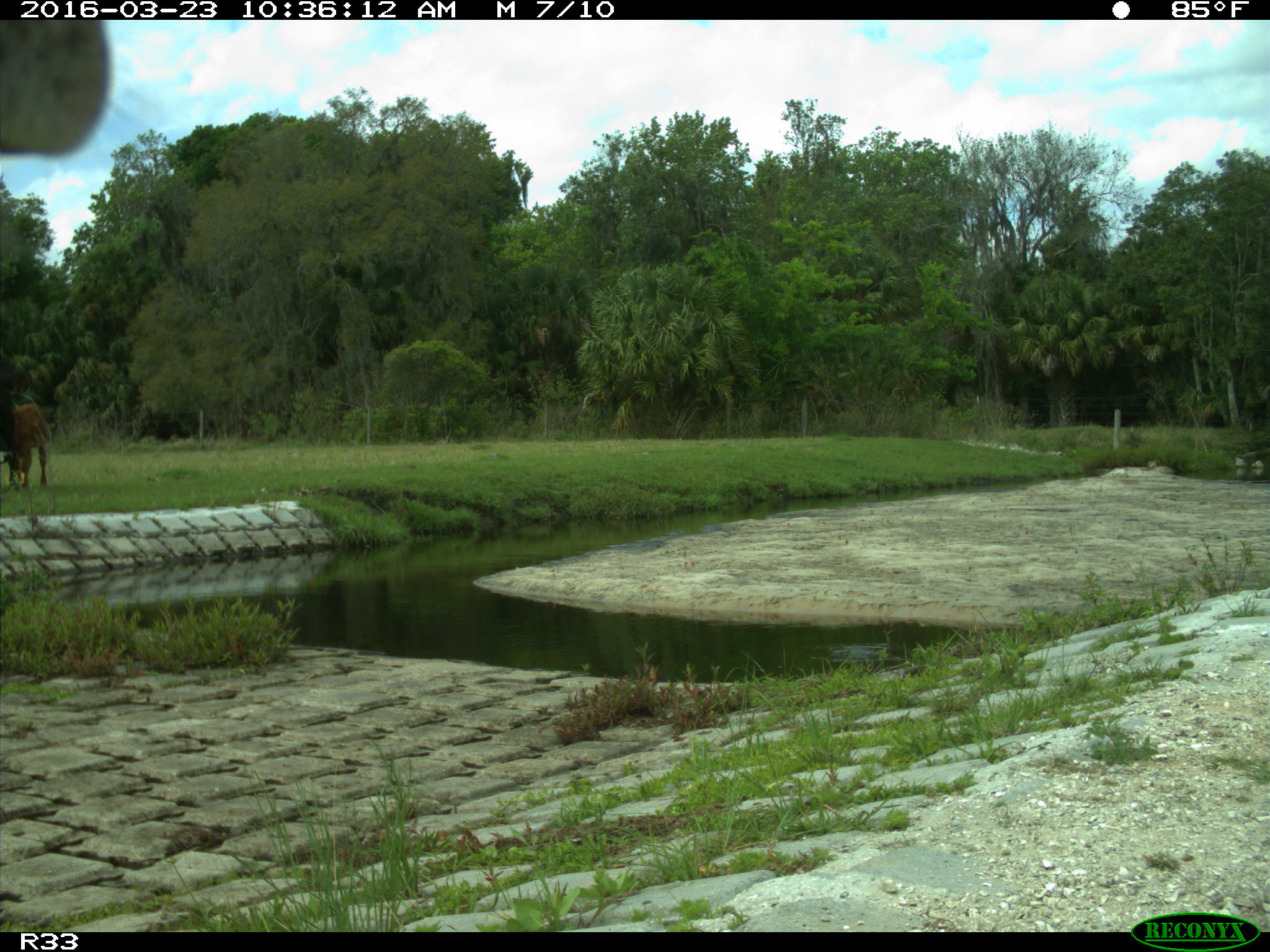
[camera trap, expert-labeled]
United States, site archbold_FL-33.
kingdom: Animalia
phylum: Chordata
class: Mammalia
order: Artiodactyla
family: Bovidae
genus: Bos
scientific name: Bos taurus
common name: domestic cow